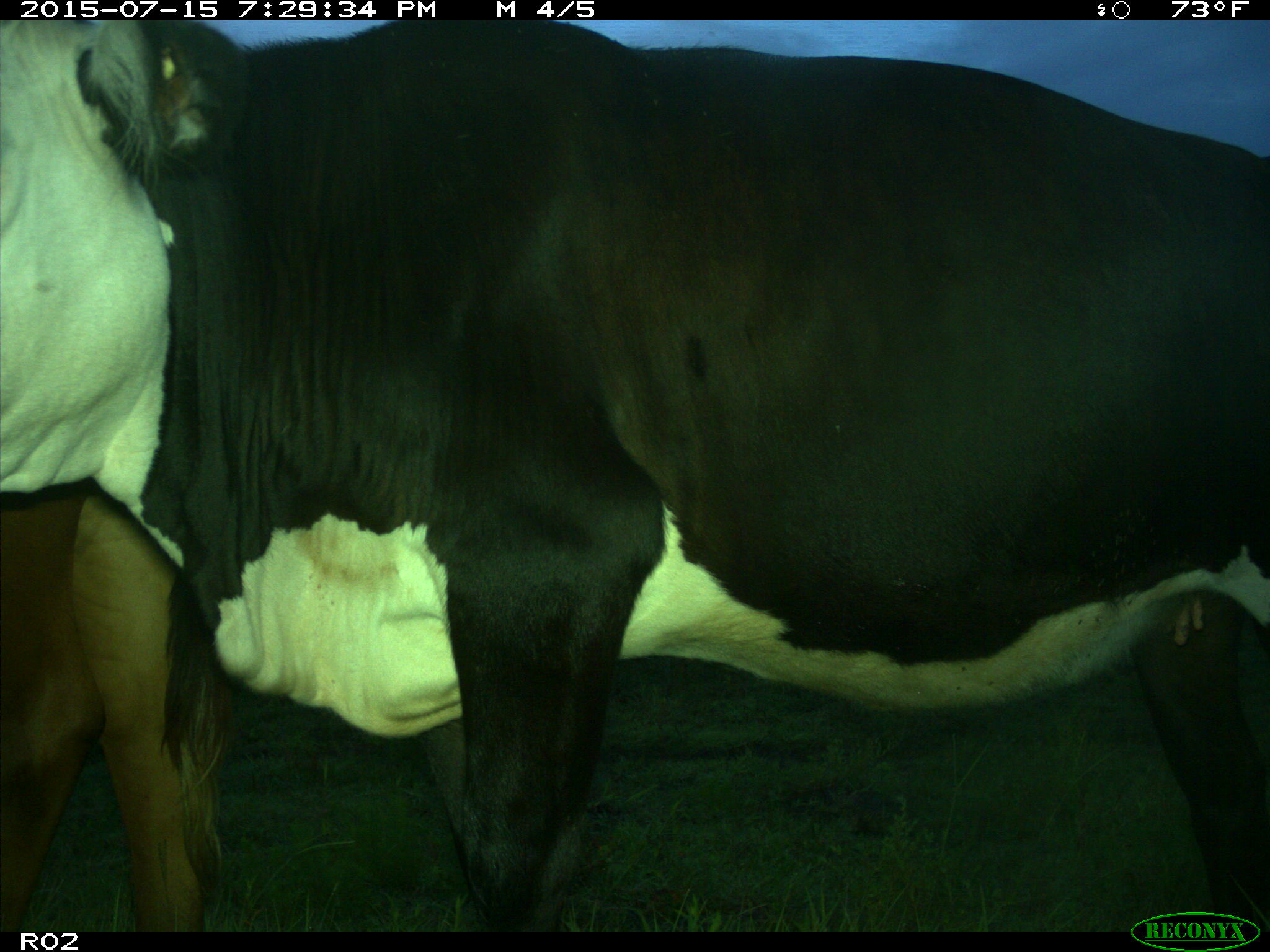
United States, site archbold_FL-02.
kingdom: Animalia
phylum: Chordata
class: Mammalia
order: Artiodactyla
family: Bovidae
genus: Bos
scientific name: Bos taurus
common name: domestic cow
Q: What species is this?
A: Bos taurus (domestic cow).